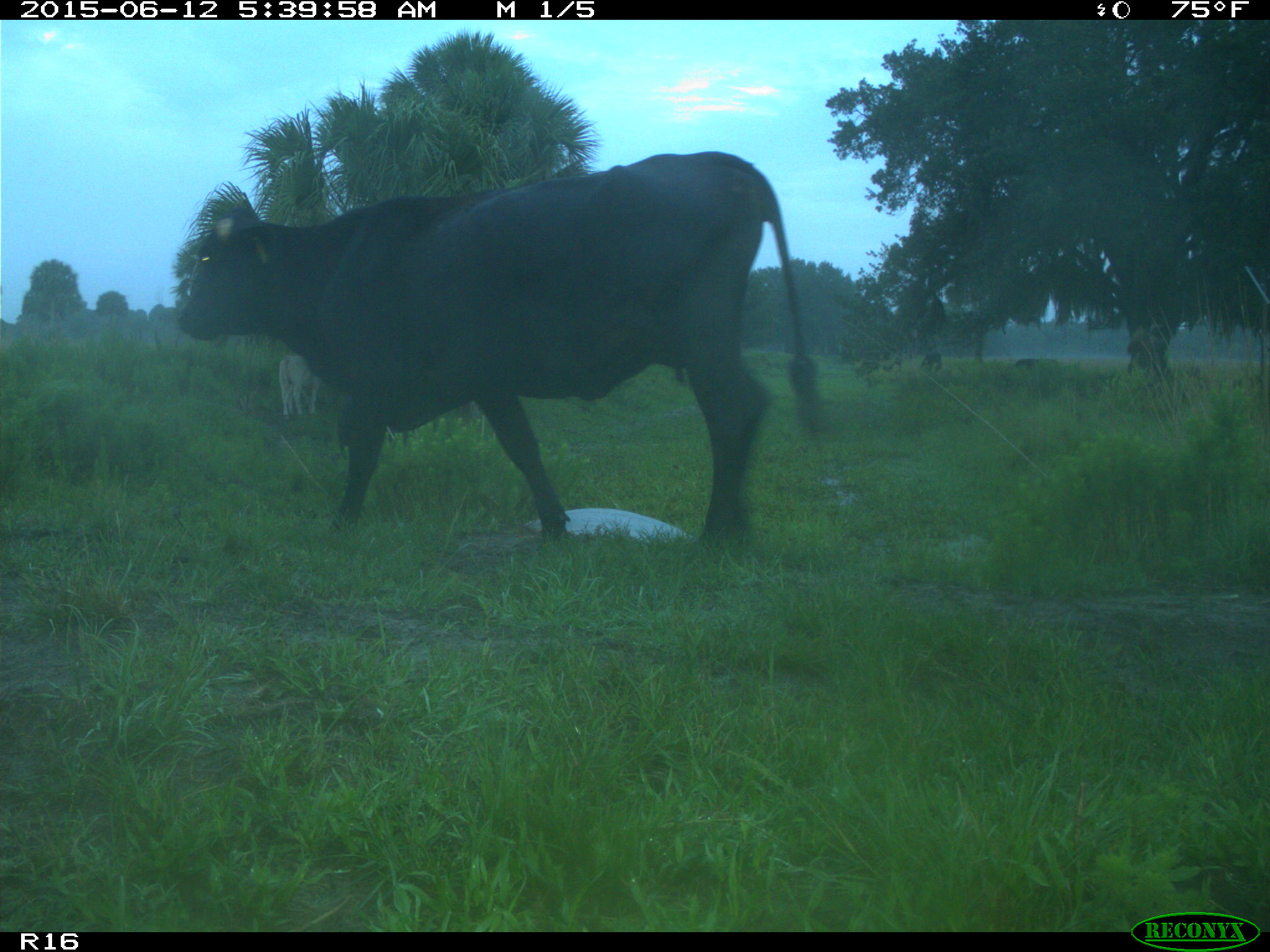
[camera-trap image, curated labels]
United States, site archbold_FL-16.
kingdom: Animalia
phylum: Chordata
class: Mammalia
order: Artiodactyla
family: Bovidae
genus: Bos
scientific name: Bos taurus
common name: domestic cow